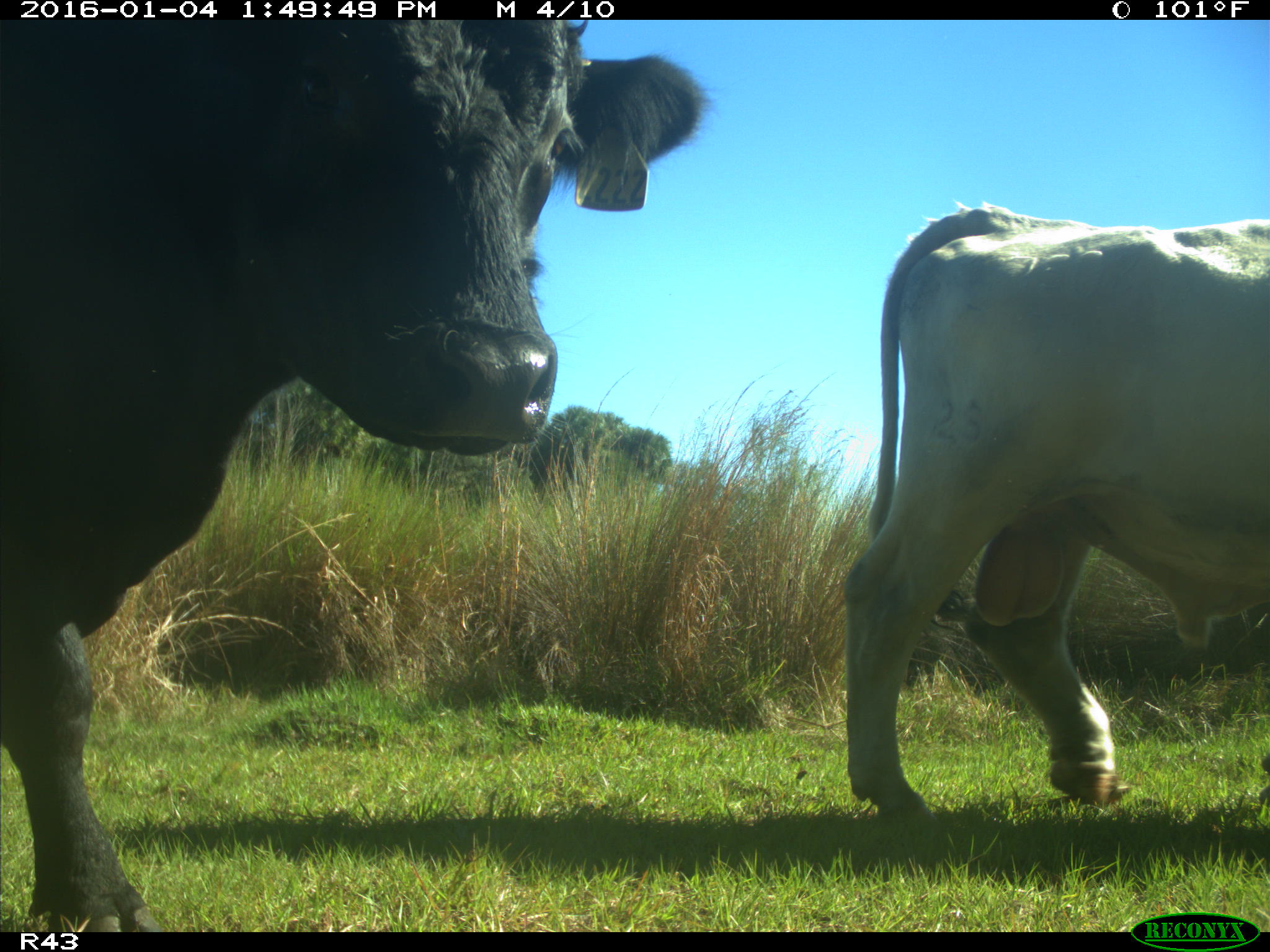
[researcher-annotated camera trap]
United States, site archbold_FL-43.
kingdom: Animalia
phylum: Chordata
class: Mammalia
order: Artiodactyla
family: Bovidae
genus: Bos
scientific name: Bos taurus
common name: domestic cow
Bos taurus (domestic cow).